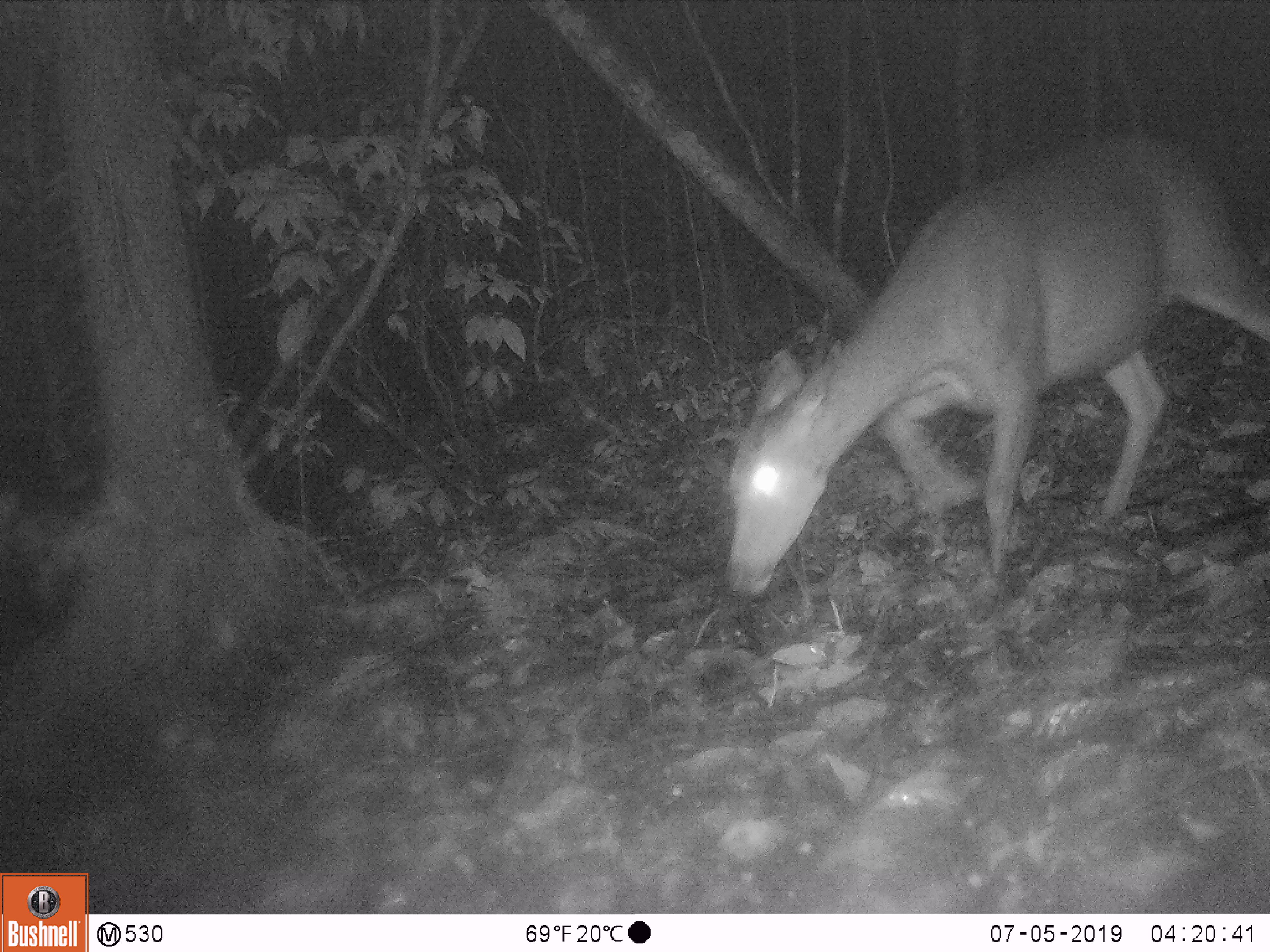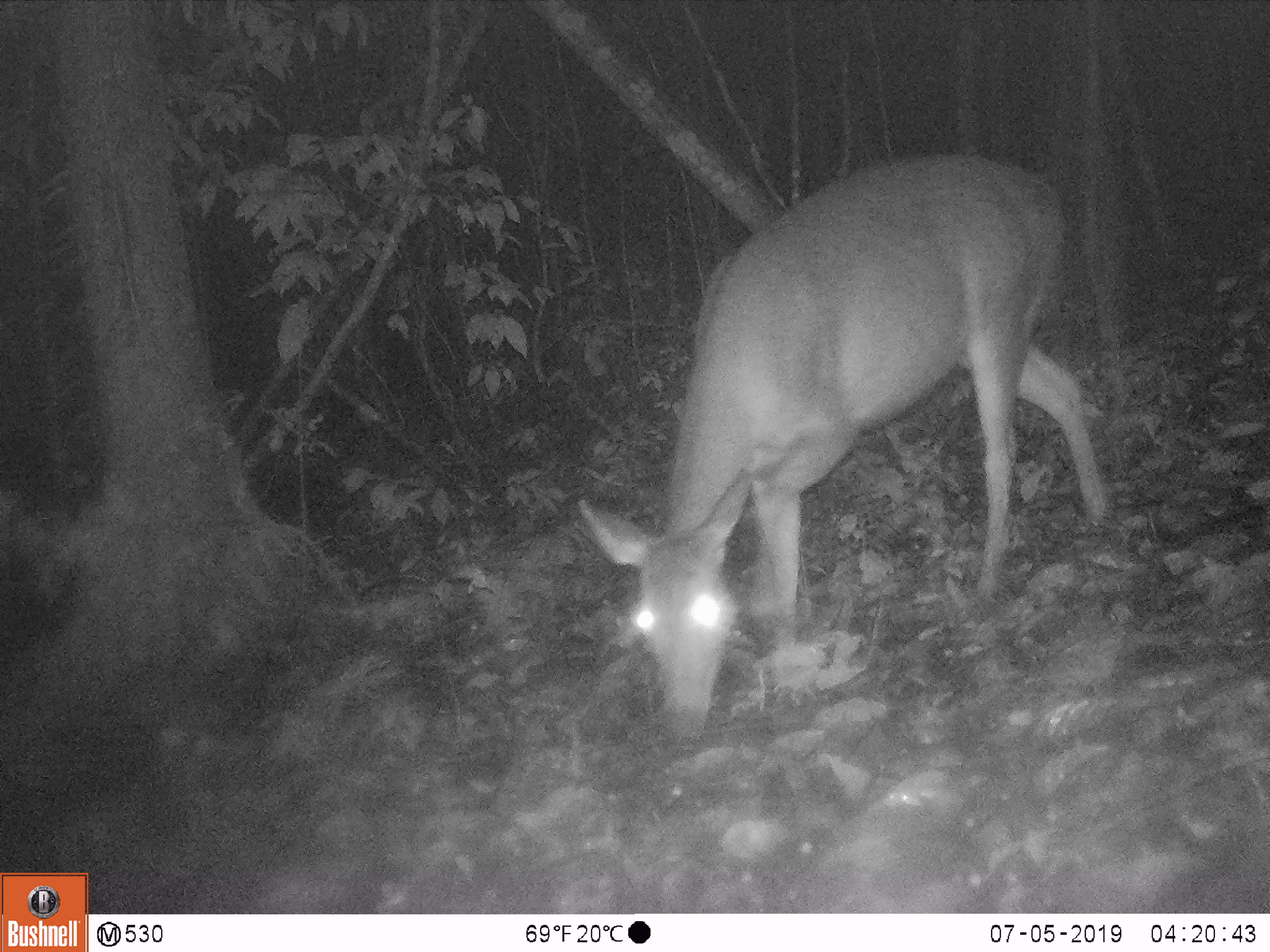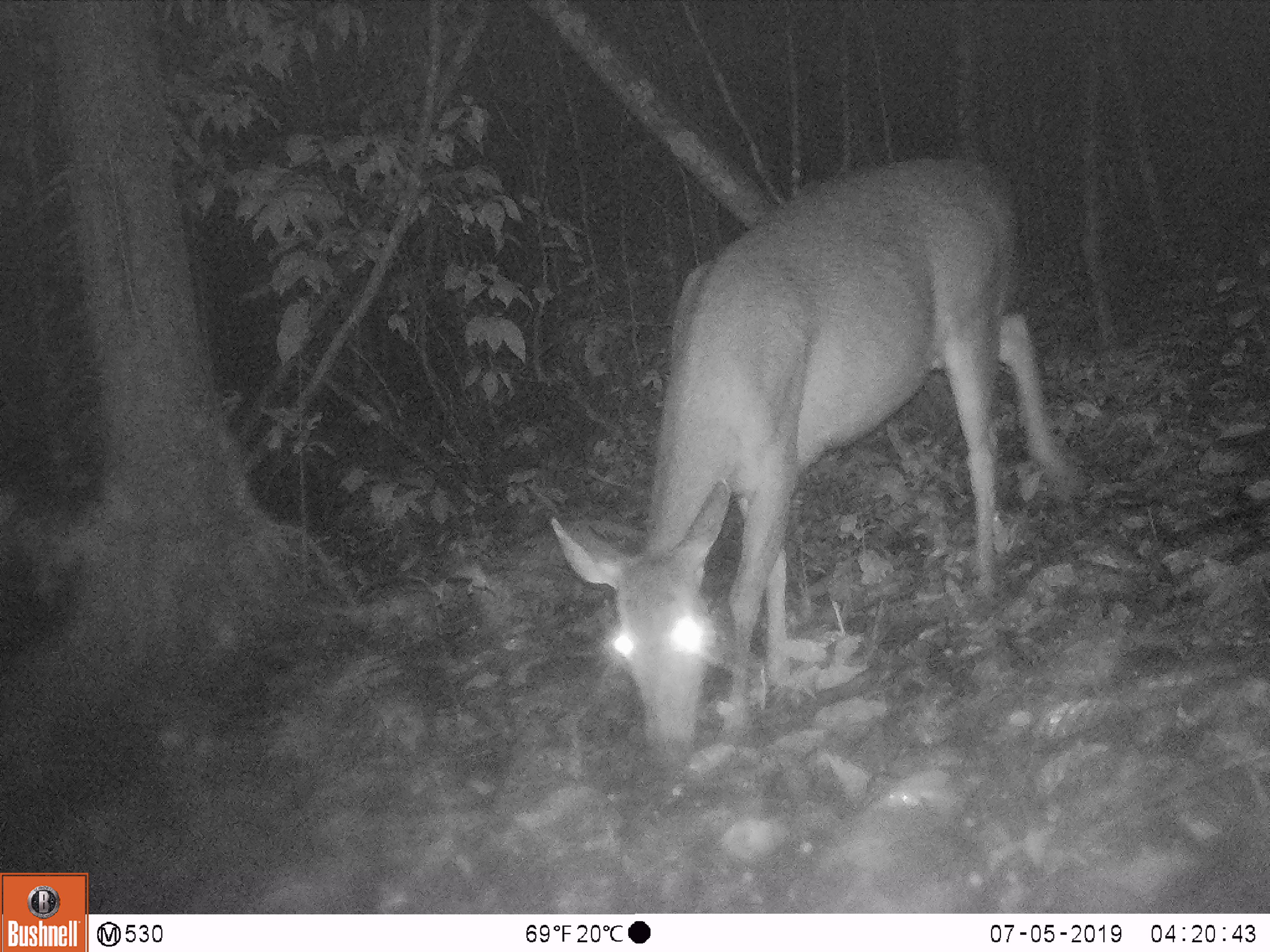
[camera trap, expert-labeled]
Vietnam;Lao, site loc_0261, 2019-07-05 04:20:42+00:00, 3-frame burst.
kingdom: Animalia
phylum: Chordata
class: Mammalia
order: Artiodactyla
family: Cervidae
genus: Rusa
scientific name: Rusa unicolor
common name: sambar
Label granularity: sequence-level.